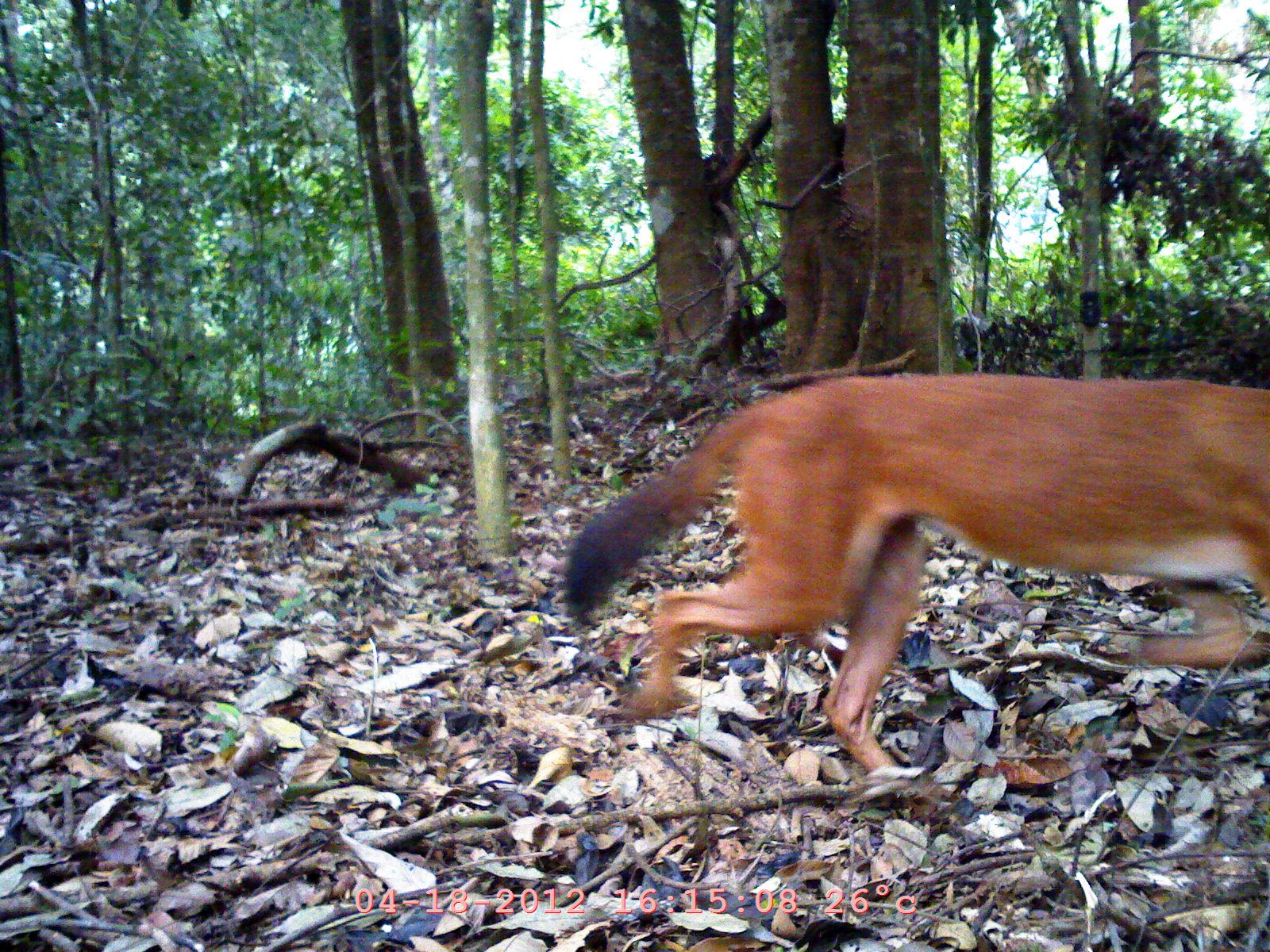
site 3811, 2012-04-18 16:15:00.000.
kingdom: Animalia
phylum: Chordata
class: Mammalia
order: Carnivora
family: Canidae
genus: Cuon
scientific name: Cuon alpinus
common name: dhole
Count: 1.